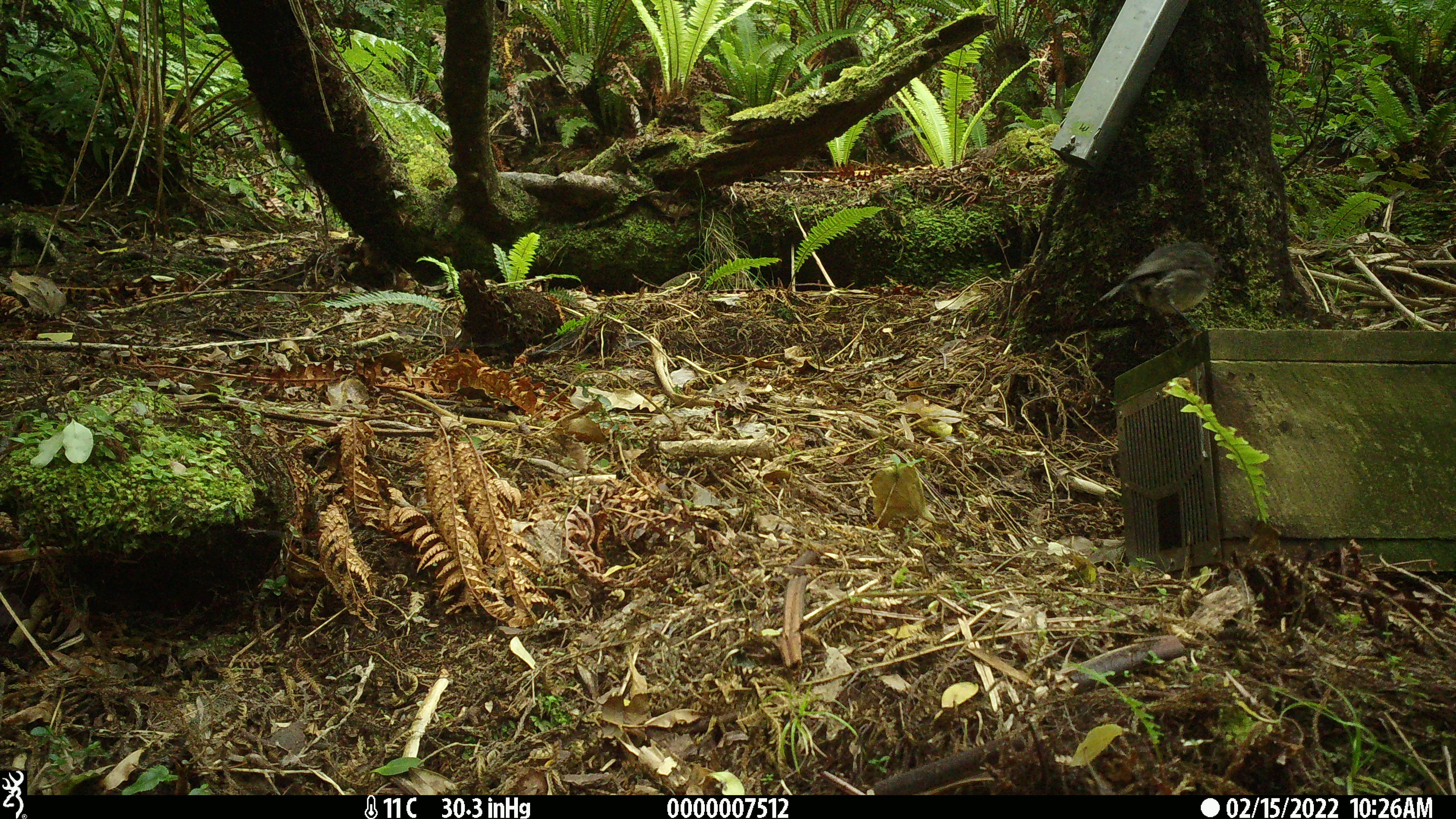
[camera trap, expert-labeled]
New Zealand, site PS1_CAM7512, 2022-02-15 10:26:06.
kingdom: Animalia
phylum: Chordata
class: Aves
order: Passeriformes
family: Petroicidae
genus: Petroica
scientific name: Petroica australis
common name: new zealand robin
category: robin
Robin (new zealand robin) (Petroica australis).